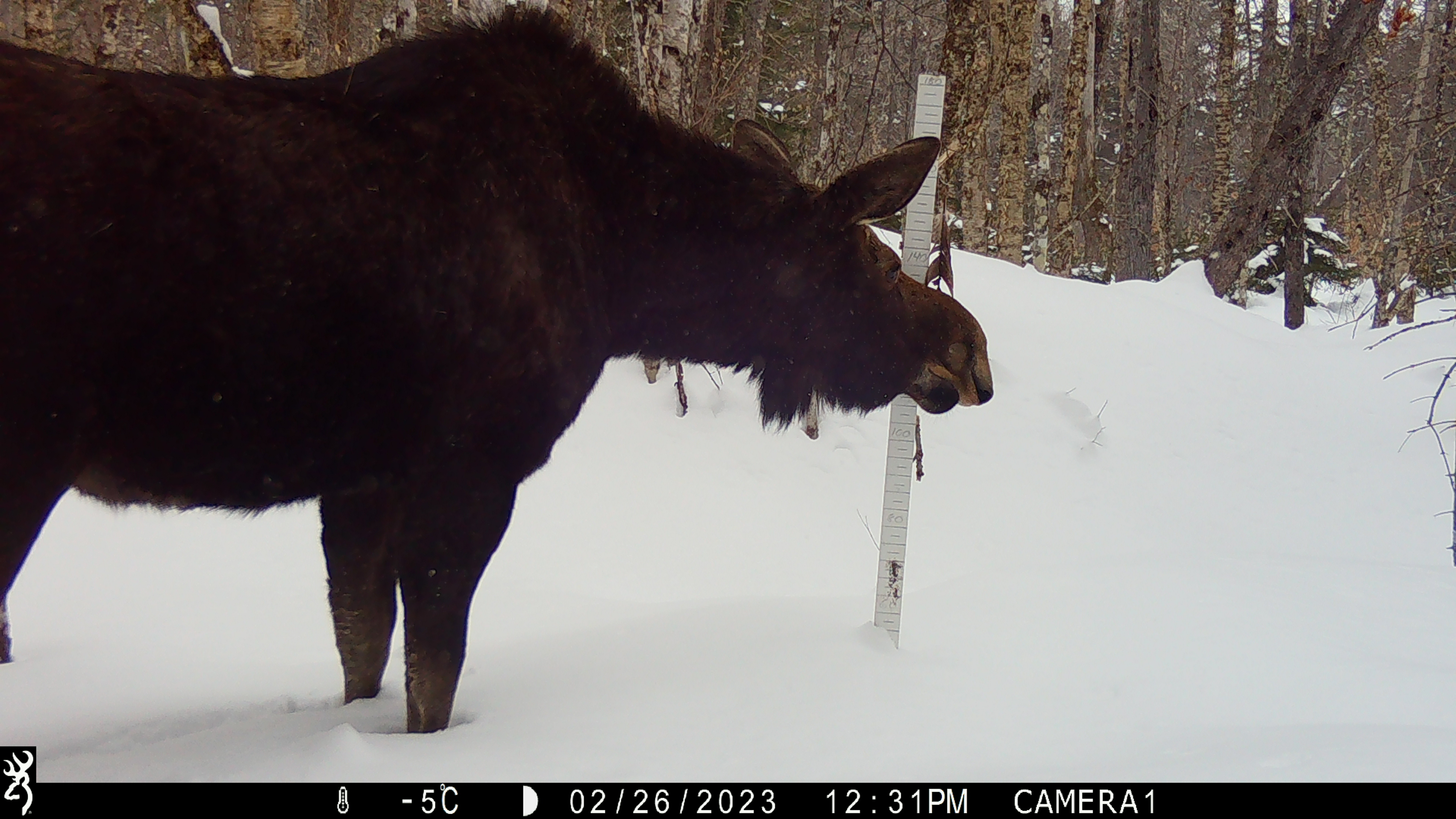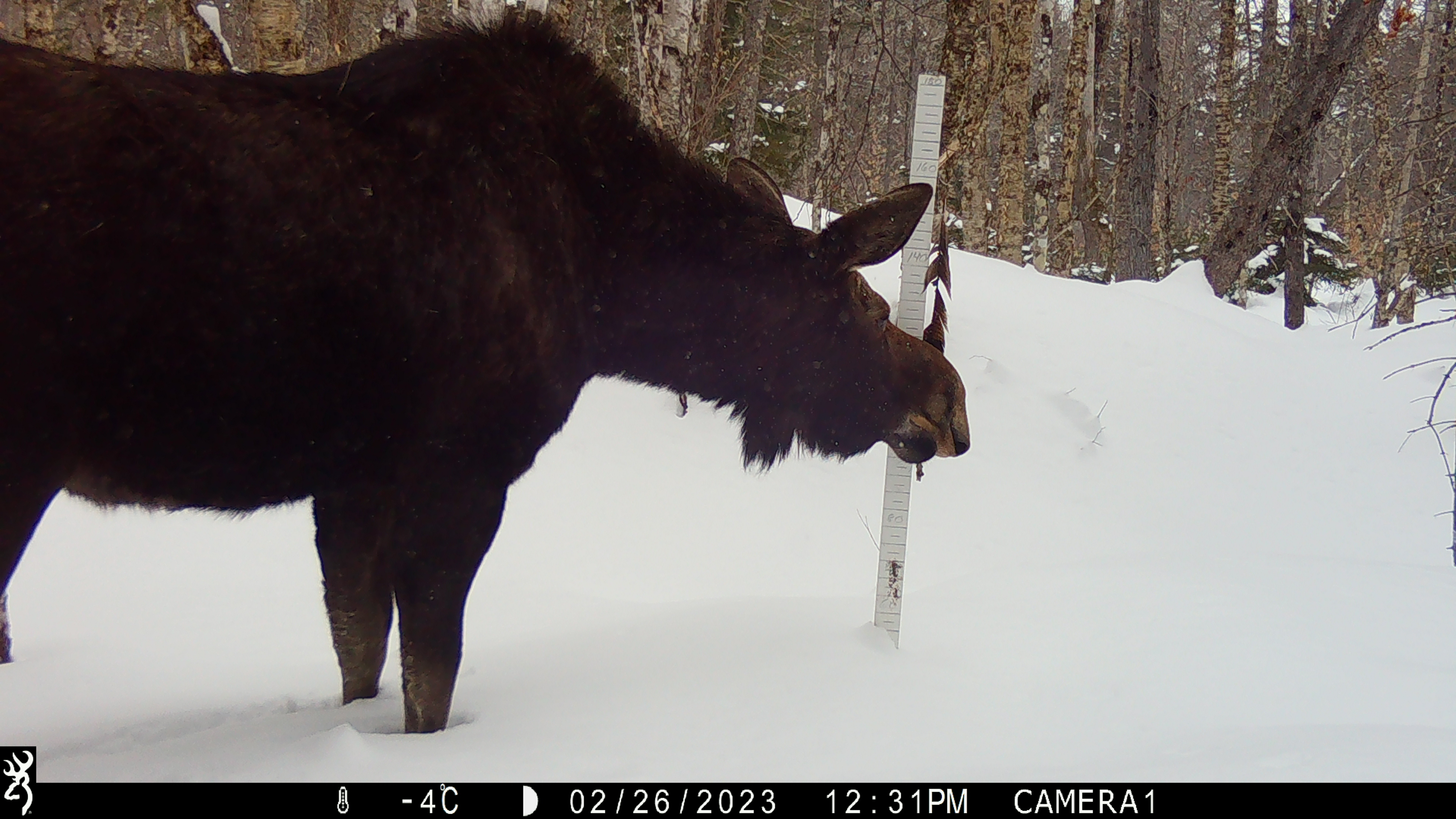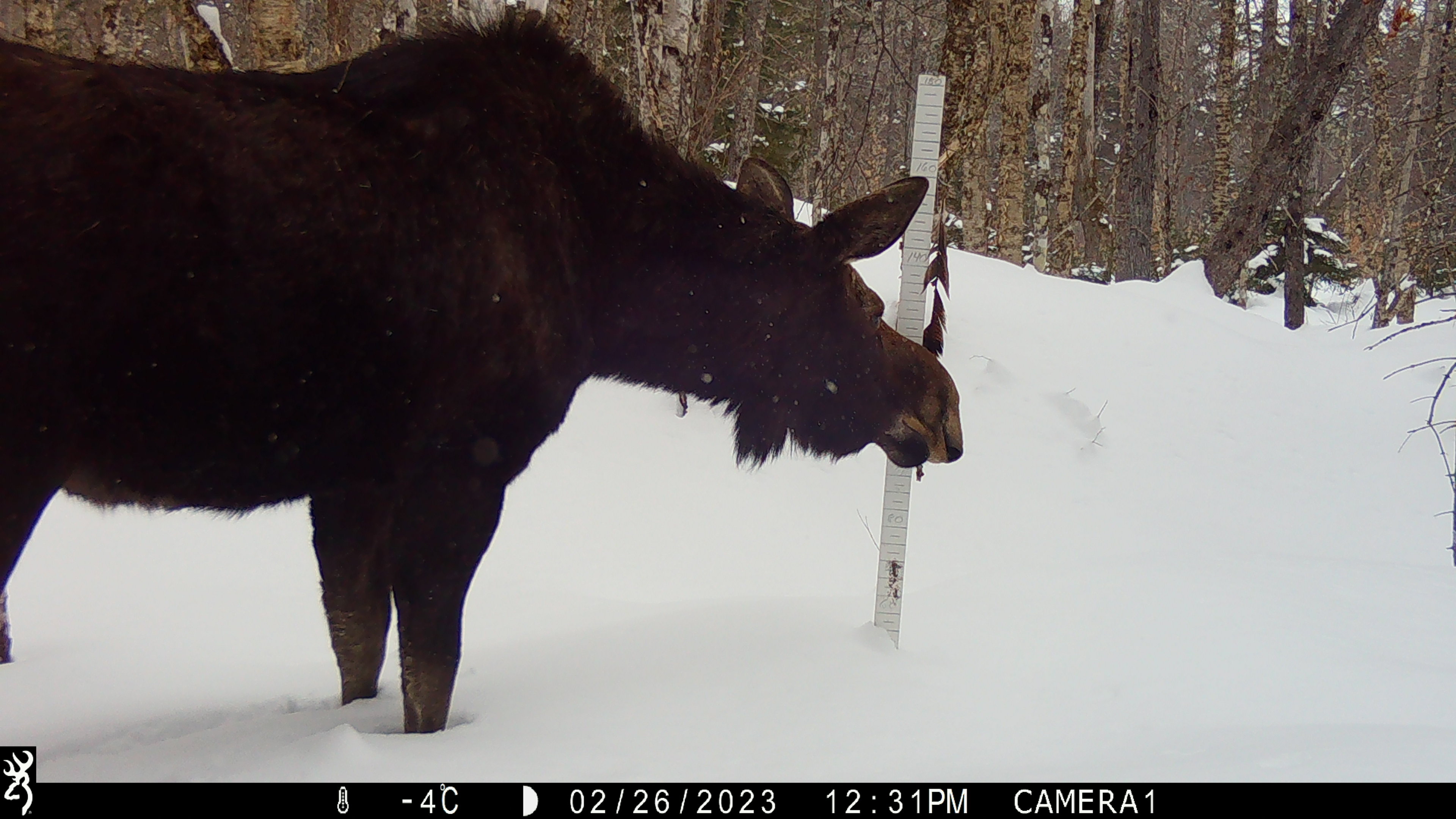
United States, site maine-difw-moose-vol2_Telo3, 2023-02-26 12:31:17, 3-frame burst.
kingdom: Animalia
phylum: Chordata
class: Mammalia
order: Artiodactyla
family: Cervidae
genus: Alces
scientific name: Alces alces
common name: moose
Moose (Alces alces).